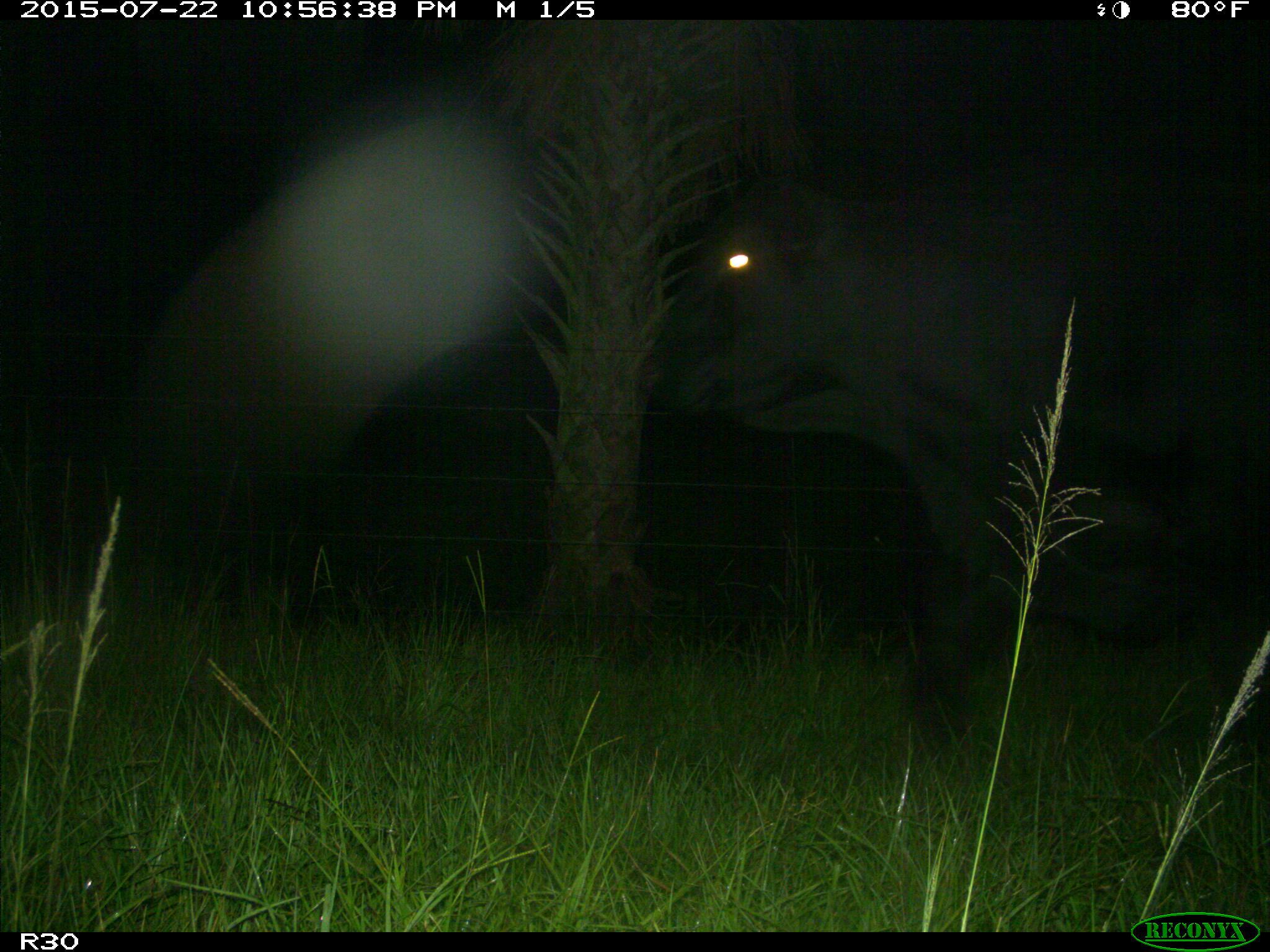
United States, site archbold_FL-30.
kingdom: Animalia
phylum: Chordata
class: Mammalia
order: Artiodactyla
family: Bovidae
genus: Bos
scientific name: Bos taurus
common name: domestic cow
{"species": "Bos taurus (domestic cow)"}